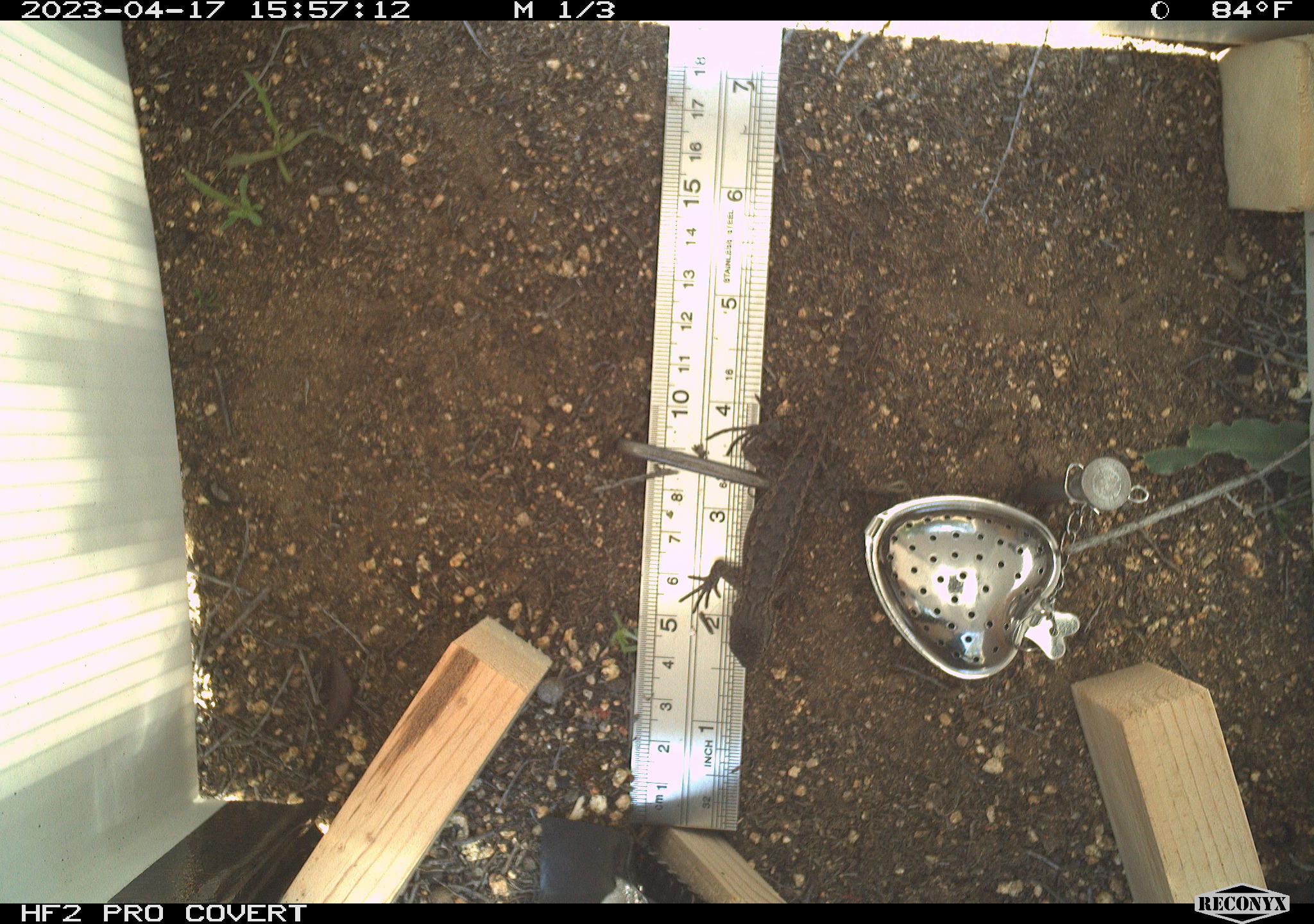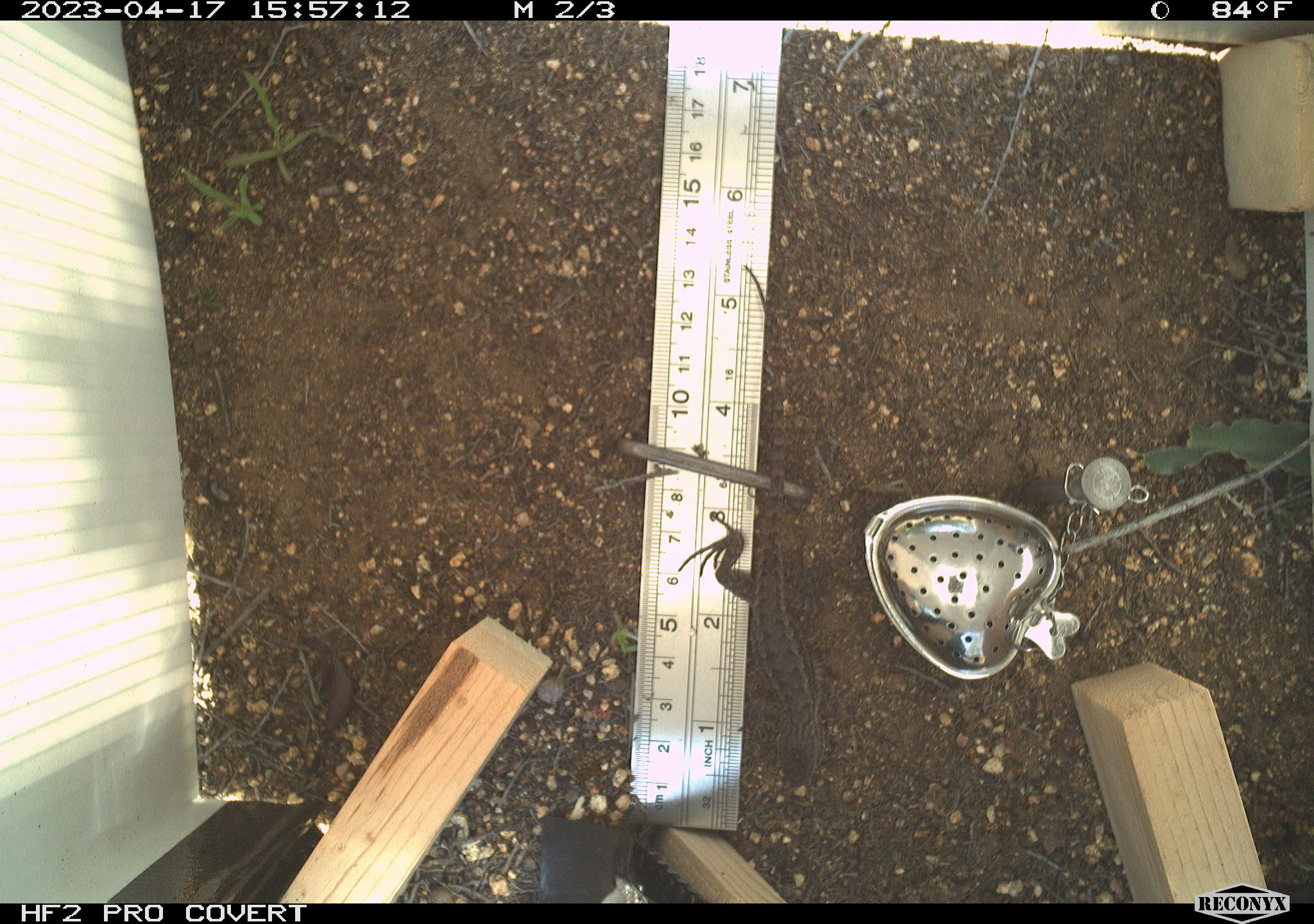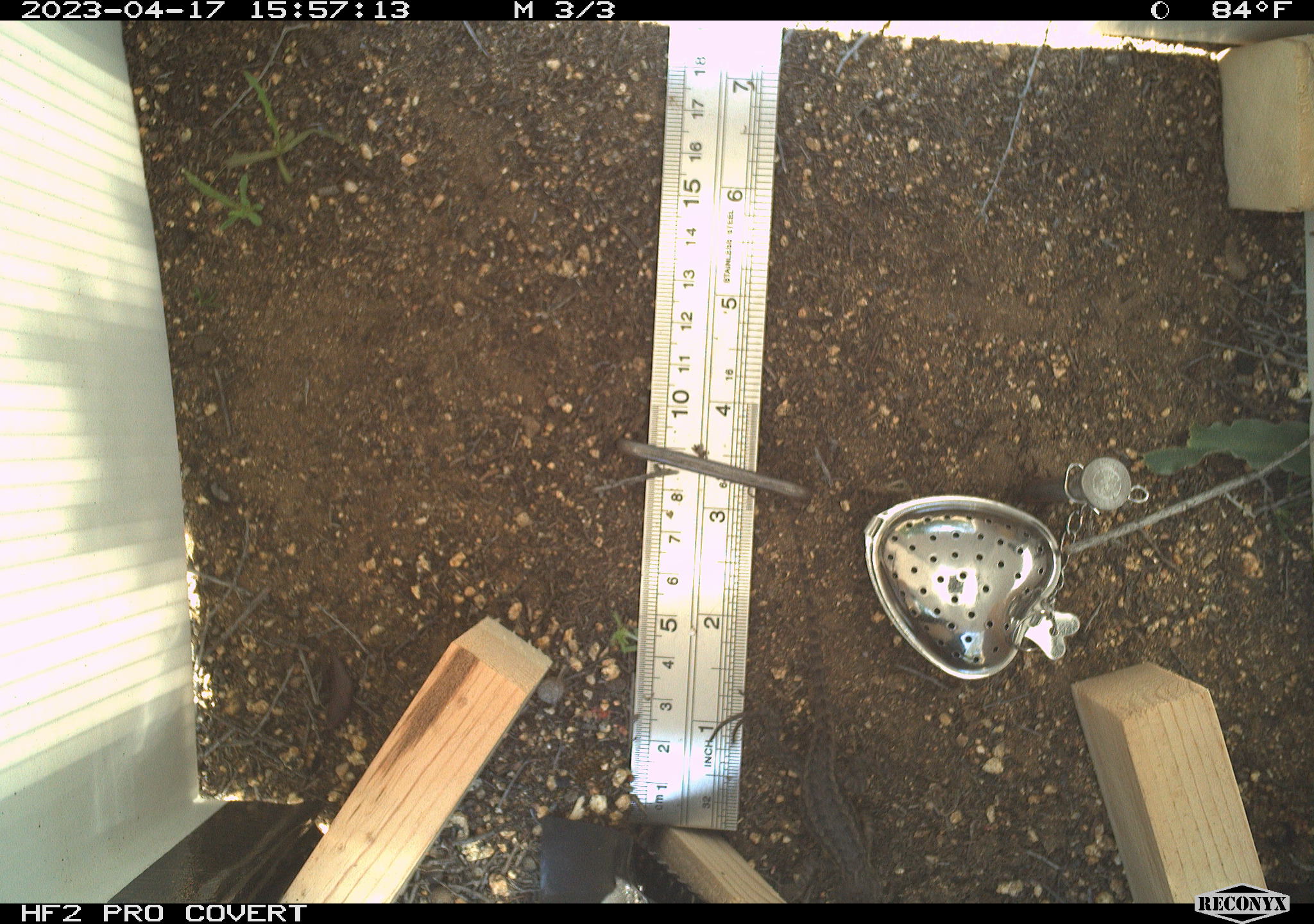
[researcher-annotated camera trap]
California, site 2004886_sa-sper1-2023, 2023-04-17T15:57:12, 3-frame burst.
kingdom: Animalia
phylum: Chordata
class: Reptilia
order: Squamata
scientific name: Squamata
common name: lizards and snakes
Lizards and snakes (Squamata).